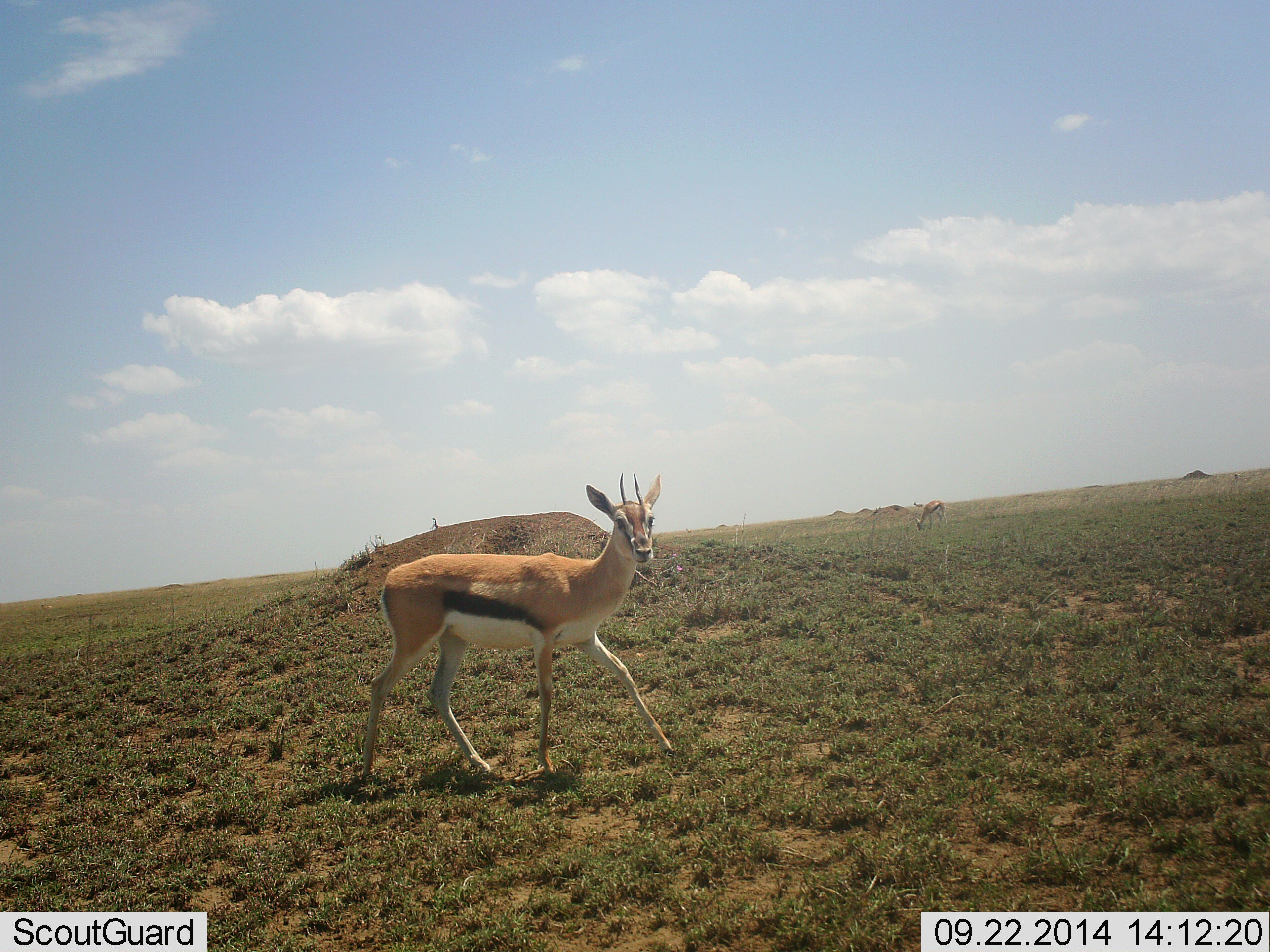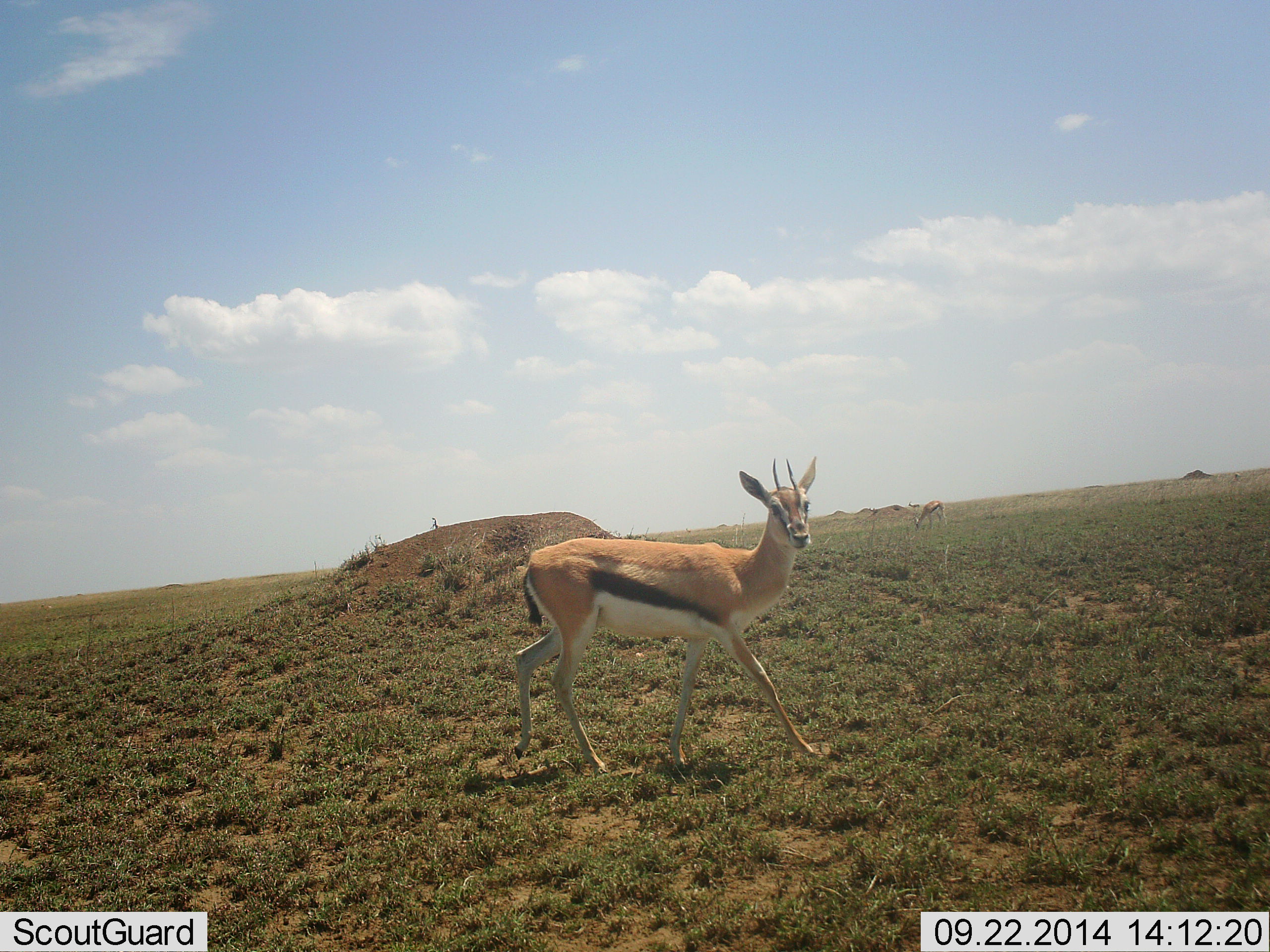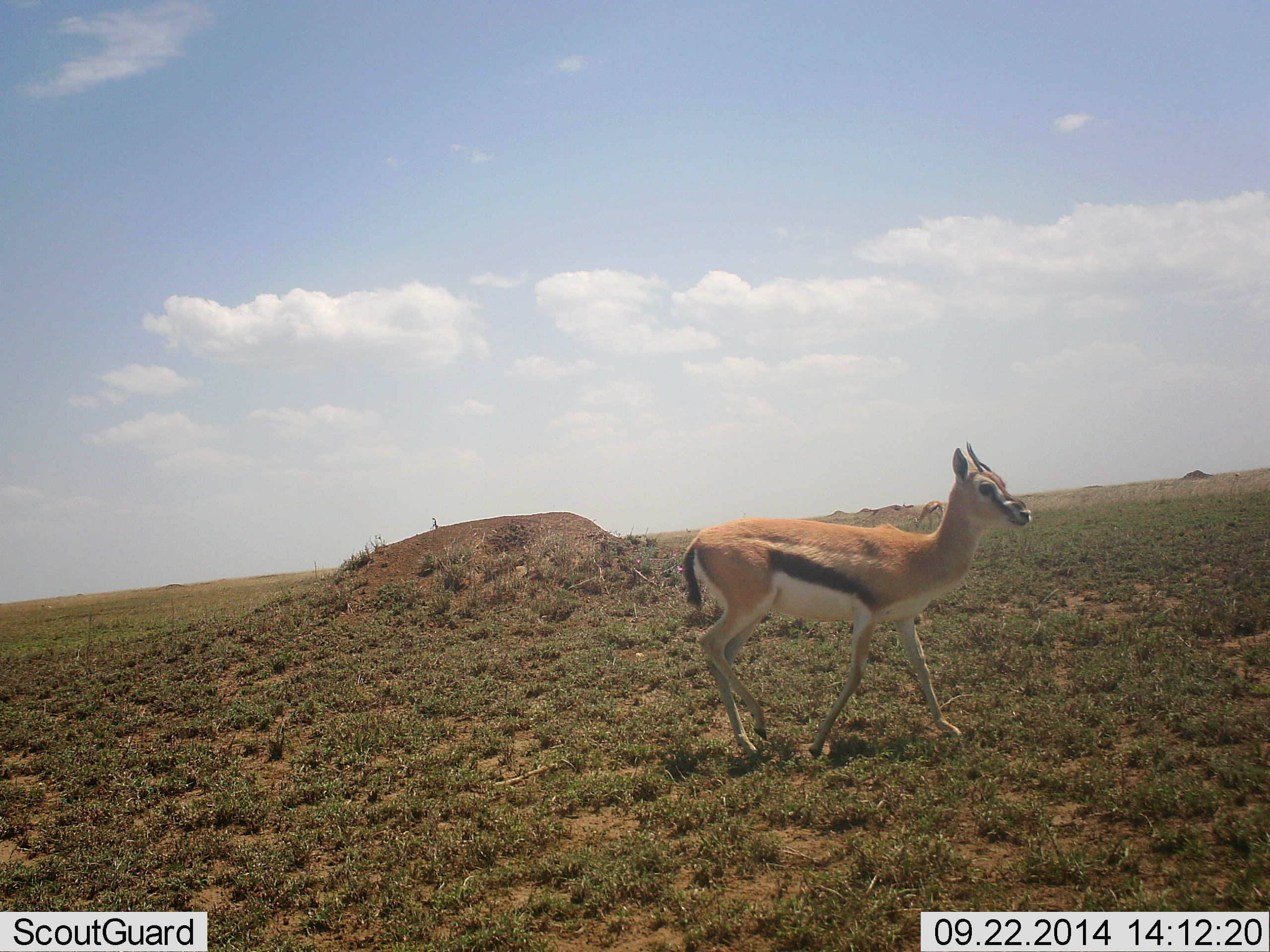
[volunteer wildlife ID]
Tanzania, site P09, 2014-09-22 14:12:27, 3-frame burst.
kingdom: Animalia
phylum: Chordata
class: Mammalia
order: Artiodactyla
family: Bovidae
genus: Eudorcas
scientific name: Eudorcas thomsonii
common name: thomson's gazelle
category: gazellethomsons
Gazellethomsons (thomson's gazelle) (Eudorcas thomsonii), count 3. Behavior (volunteer vote fractions): standing 40%, resting 0%, moving 90%, interacting 0%. Young present (vote fraction): 0%. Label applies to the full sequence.